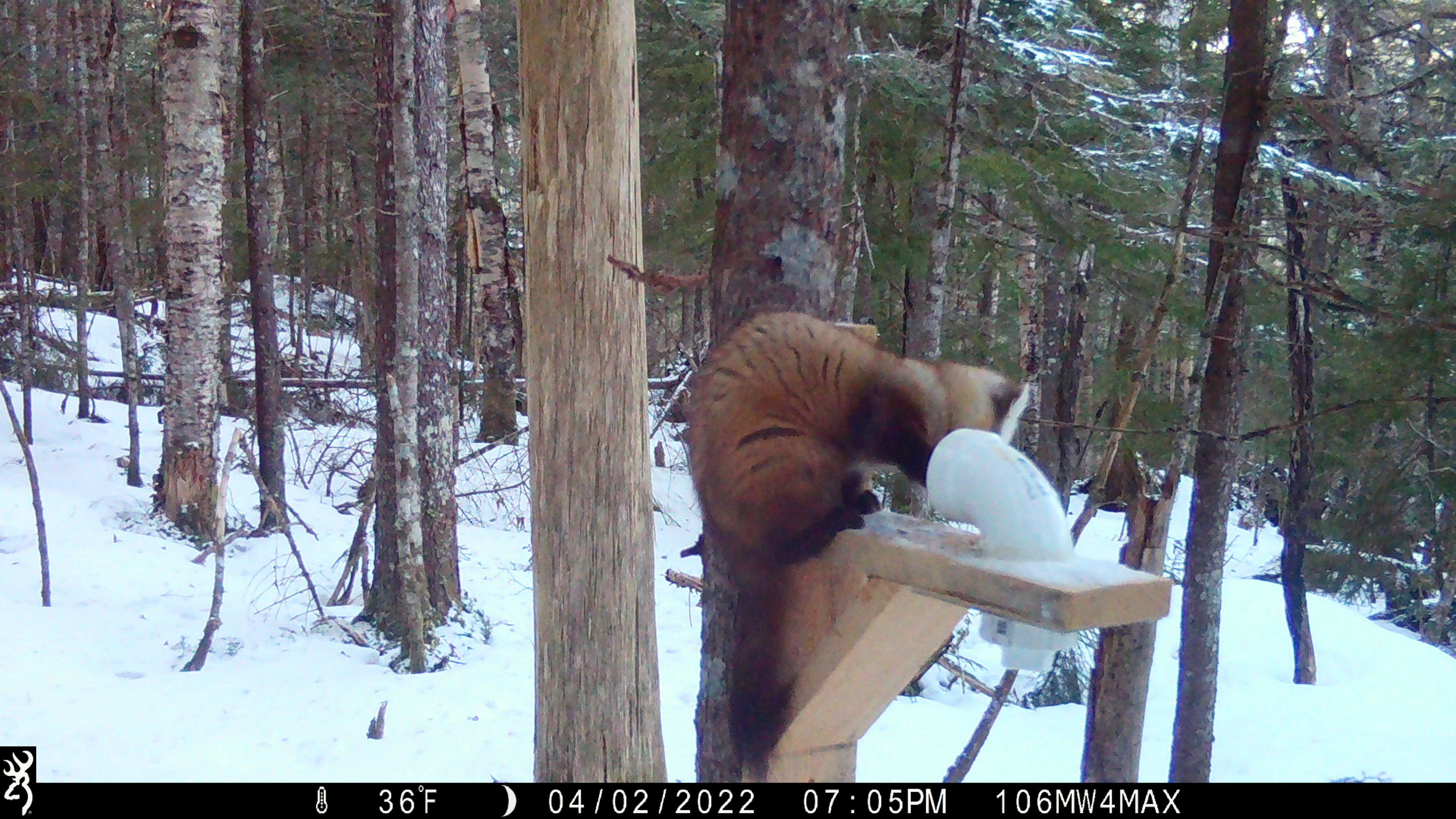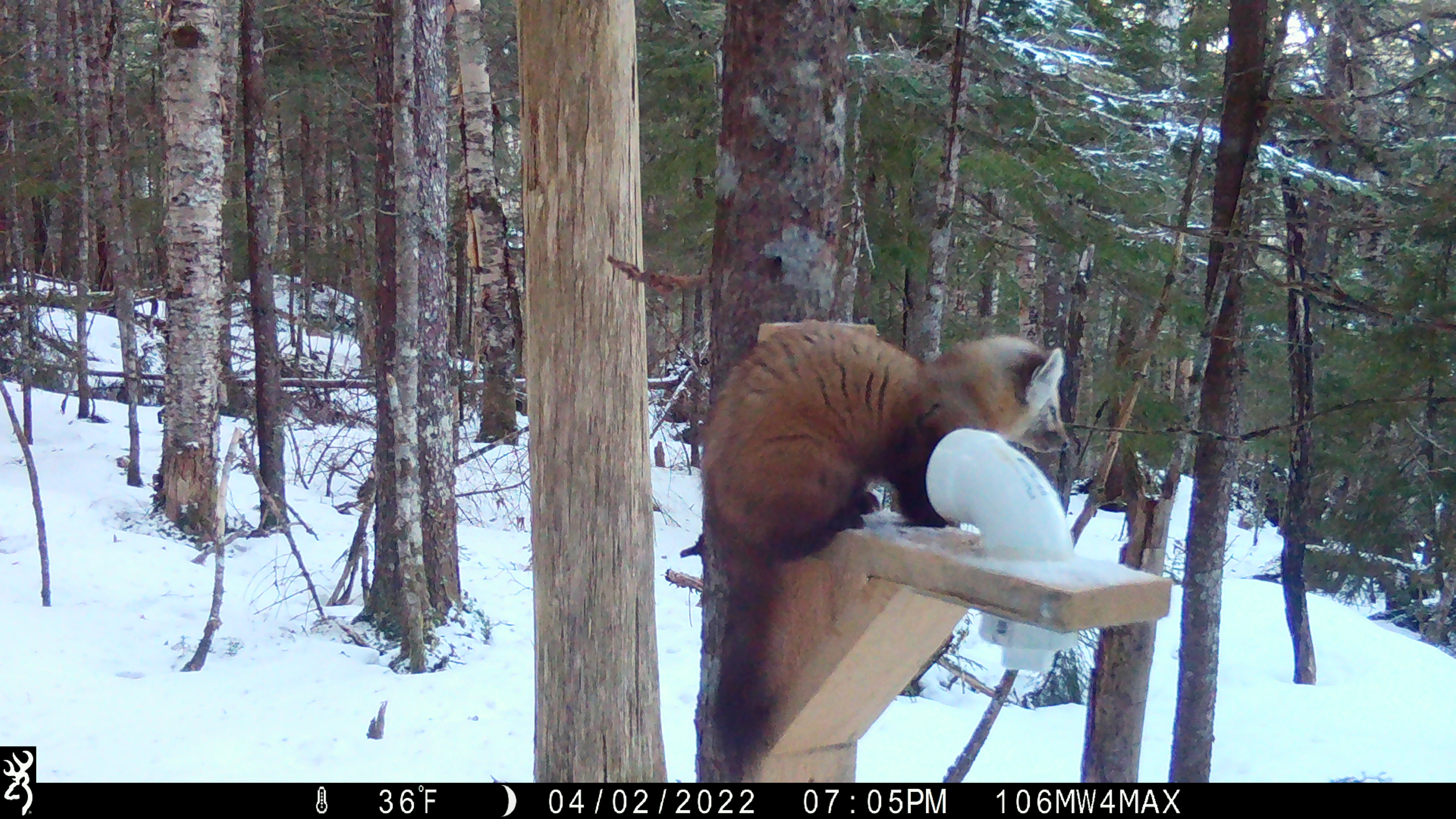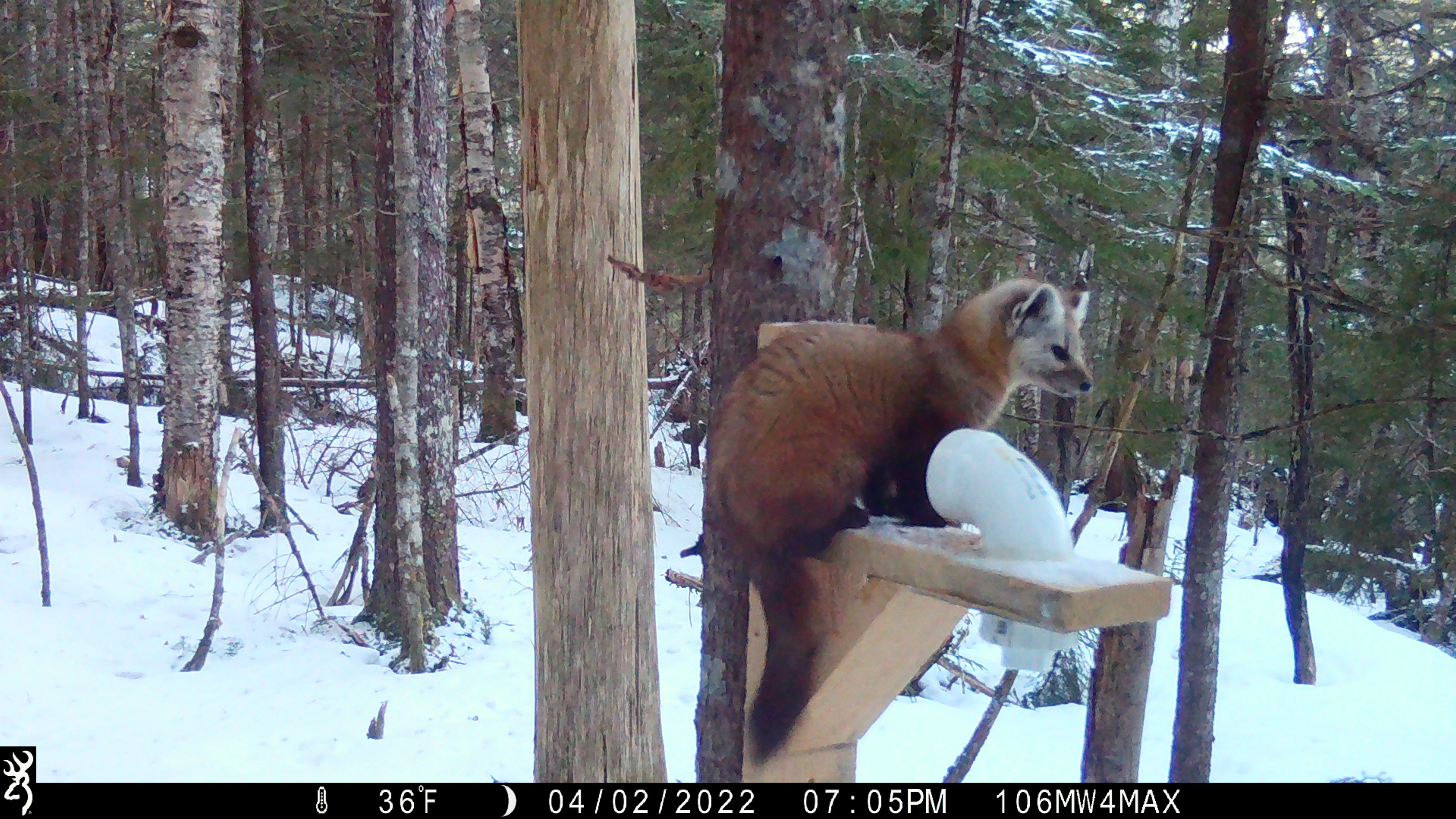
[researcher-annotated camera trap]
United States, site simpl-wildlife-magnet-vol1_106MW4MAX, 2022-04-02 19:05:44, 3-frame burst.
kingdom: Animalia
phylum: Chordata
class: Mammalia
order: Carnivora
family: Mustelidae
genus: Martes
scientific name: Martes americana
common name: american marten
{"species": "american marten (Martes americana)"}